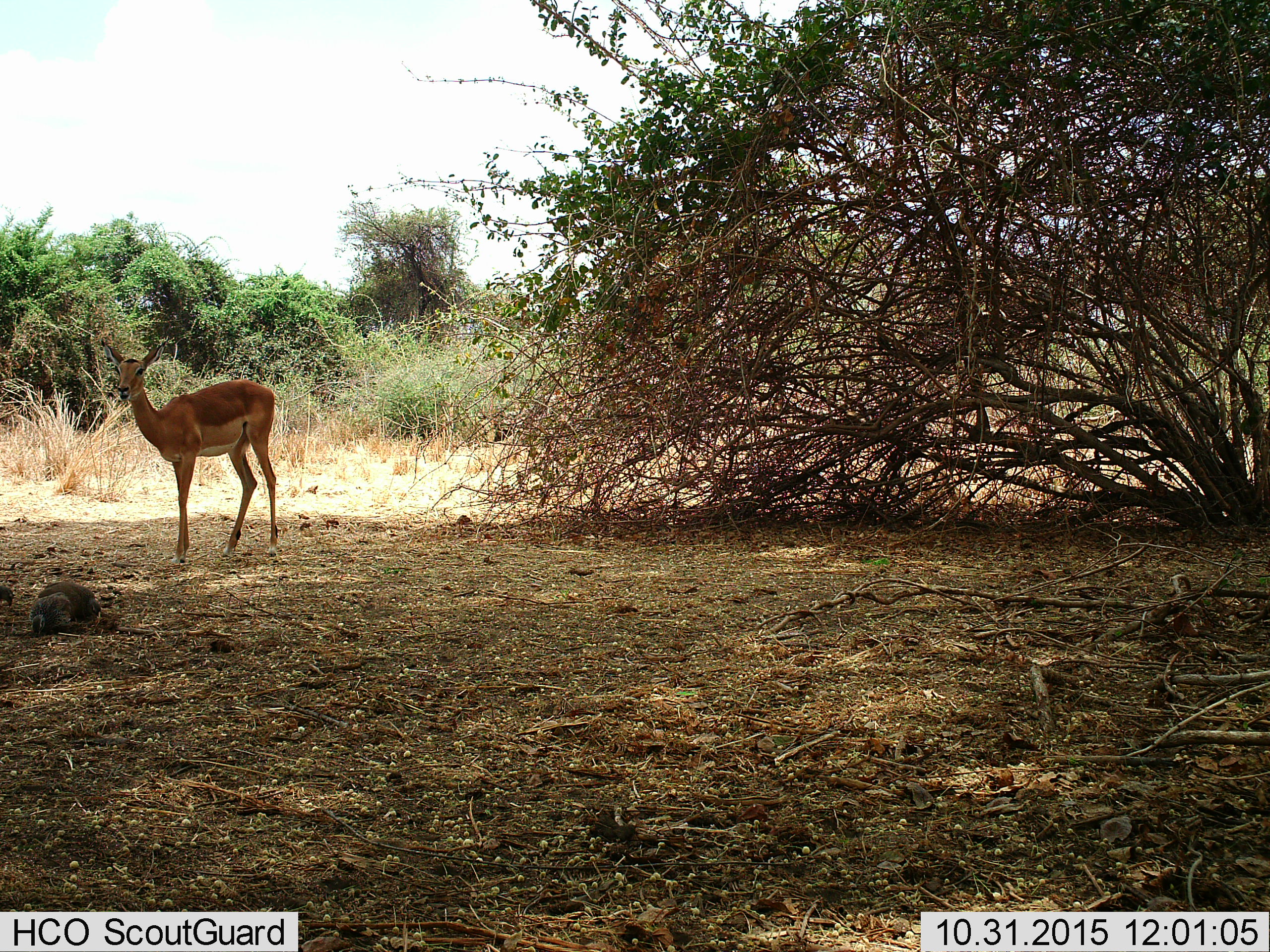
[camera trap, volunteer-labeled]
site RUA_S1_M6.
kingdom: Animalia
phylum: Chordata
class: Mammalia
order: Artiodactyla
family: Bovidae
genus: Aepyceros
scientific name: Aepyceros melampus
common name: impala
Impala (Aepyceros melampus), count 1. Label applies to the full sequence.